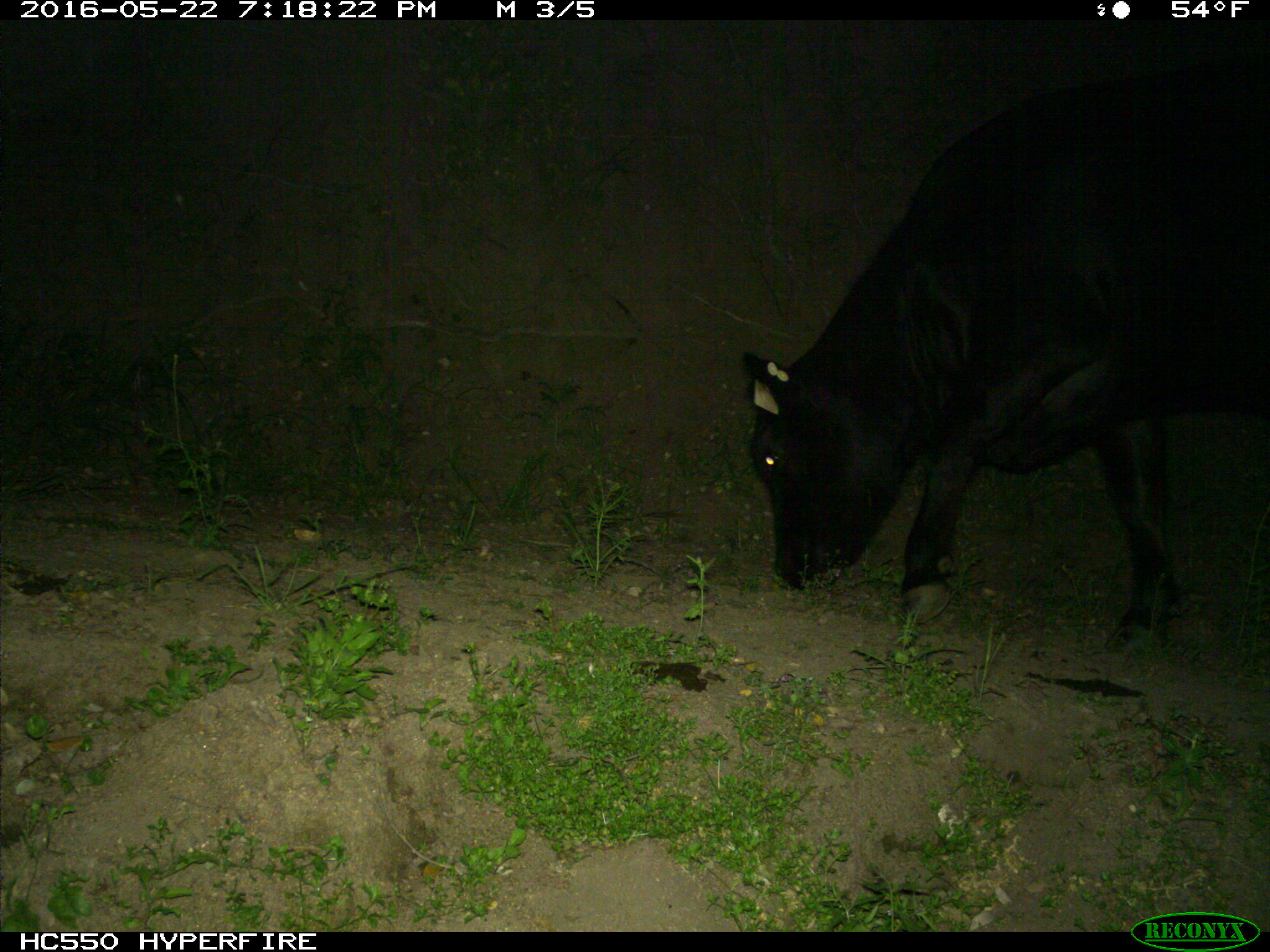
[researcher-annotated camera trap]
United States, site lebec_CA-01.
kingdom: Animalia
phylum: Chordata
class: Mammalia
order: Artiodactyla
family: Bovidae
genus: Bos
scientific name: Bos taurus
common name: domestic cow